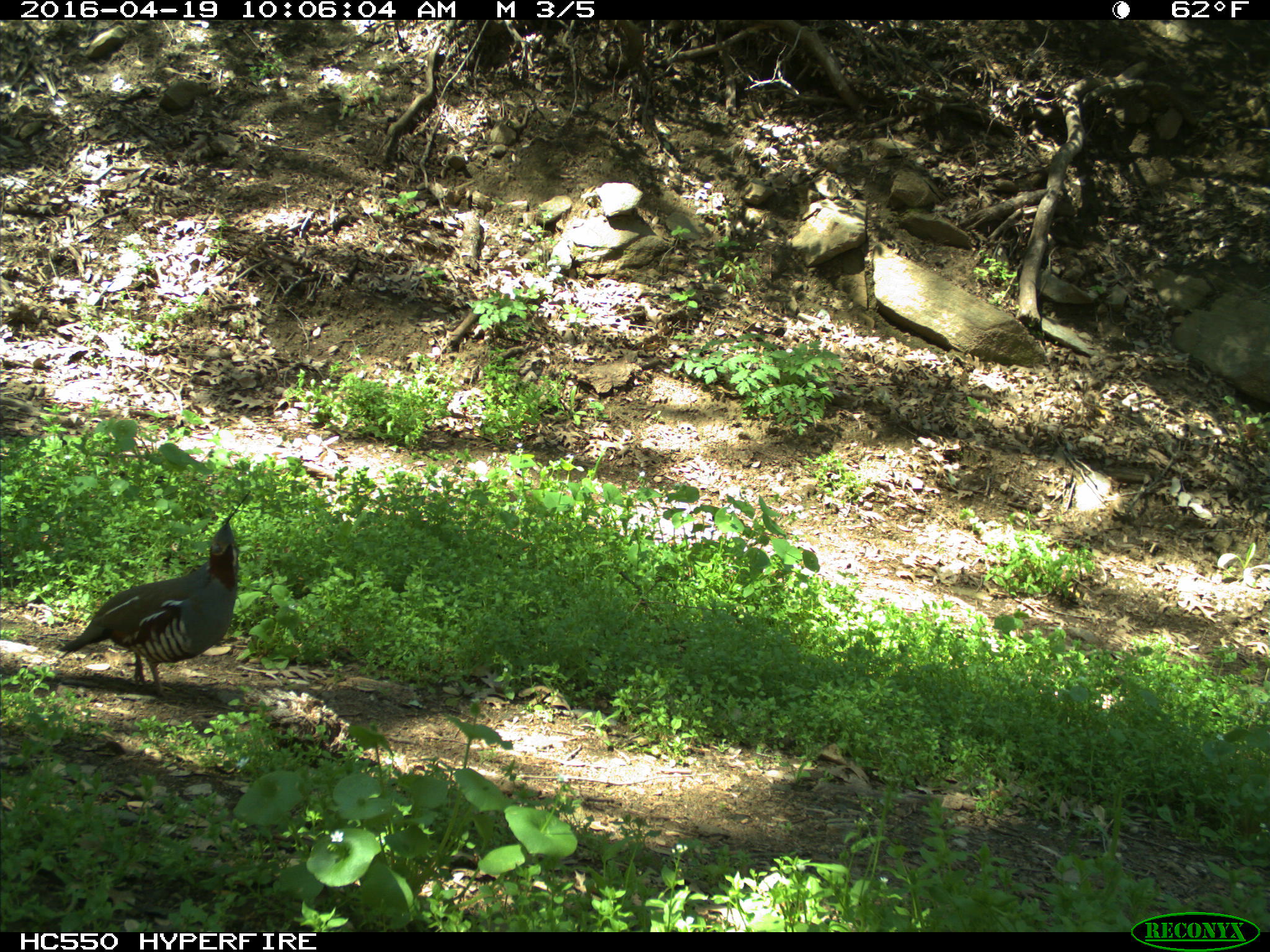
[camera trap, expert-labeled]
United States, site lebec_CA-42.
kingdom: Animalia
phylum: Chordata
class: Aves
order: Galliformes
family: Odontophoridae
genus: Callipepla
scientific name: Callipepla californica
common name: california quail